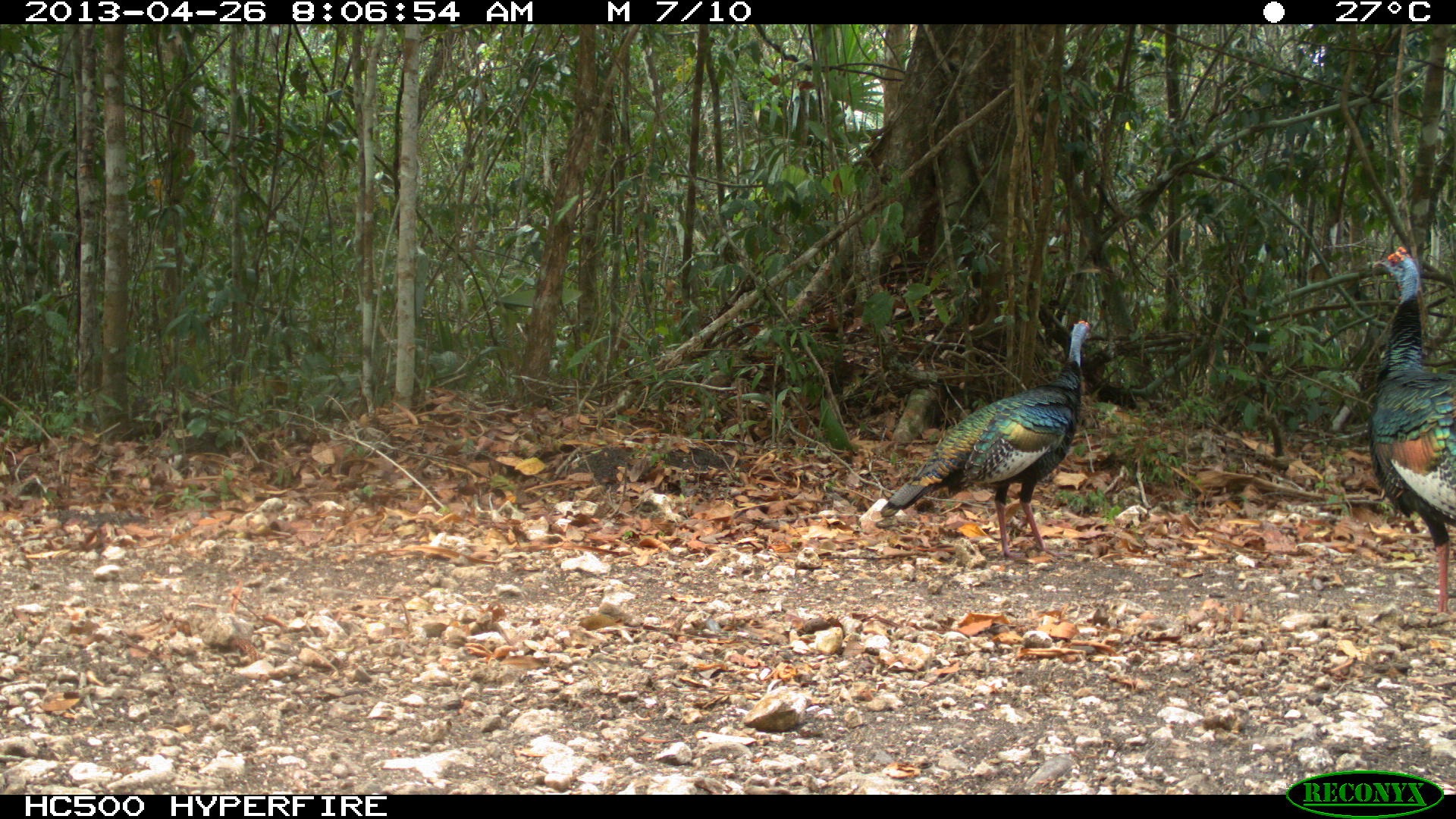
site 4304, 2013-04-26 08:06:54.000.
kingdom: Animalia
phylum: Chordata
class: Aves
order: Galliformes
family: Phasianidae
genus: Meleagris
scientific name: Meleagris ocellata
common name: ocellated turkey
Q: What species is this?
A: Meleagris ocellata (ocellated turkey).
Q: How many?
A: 3.